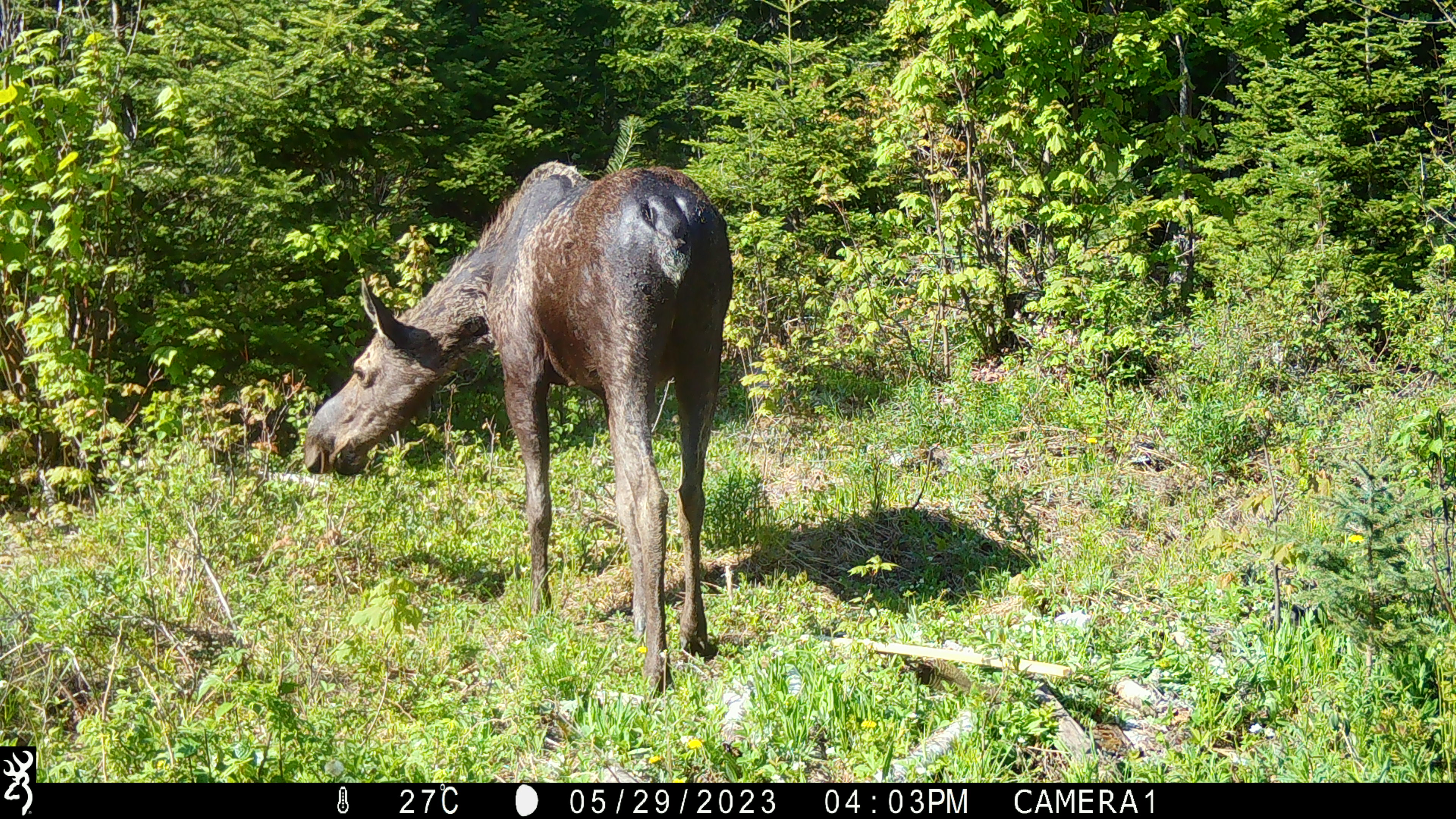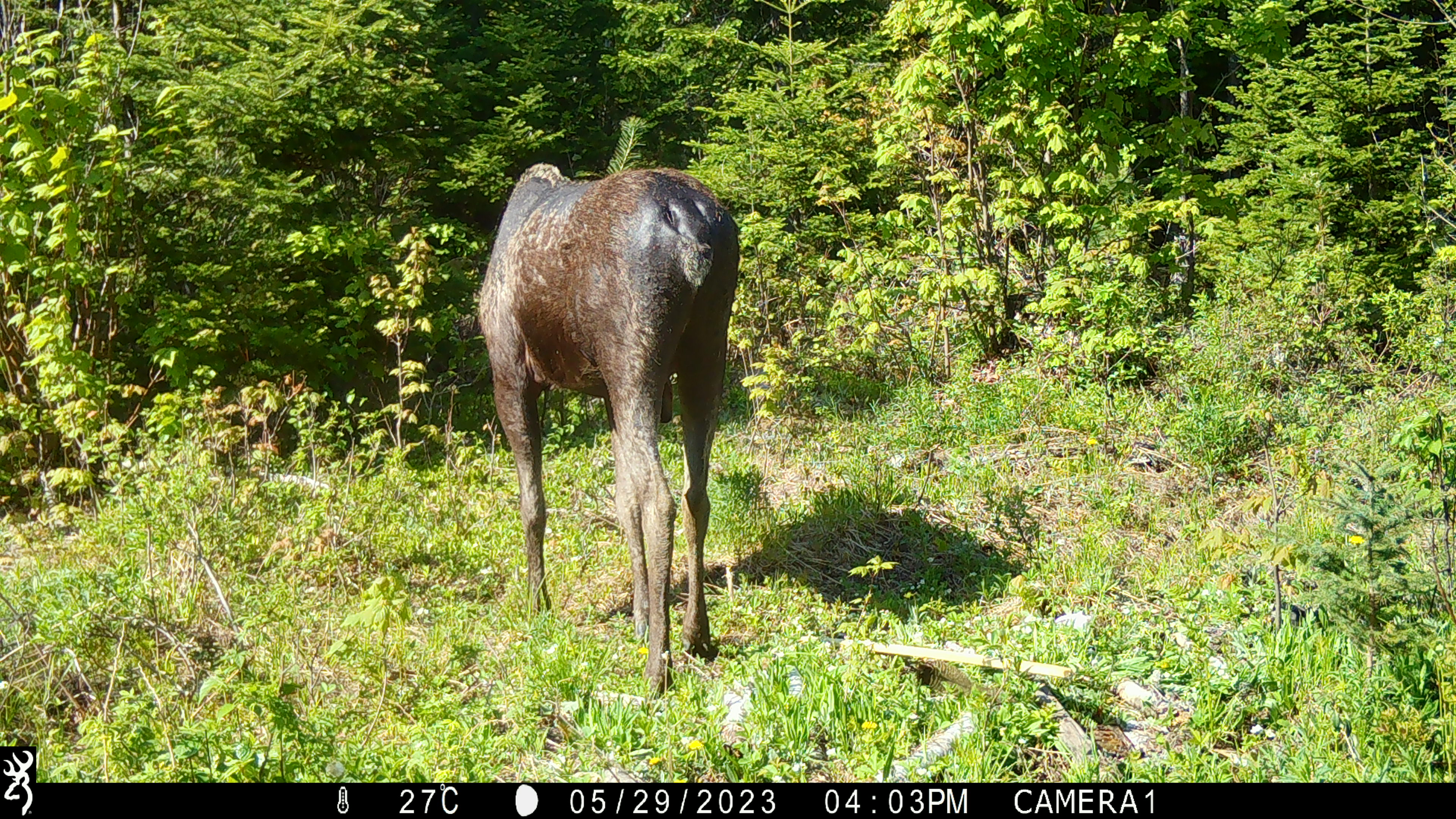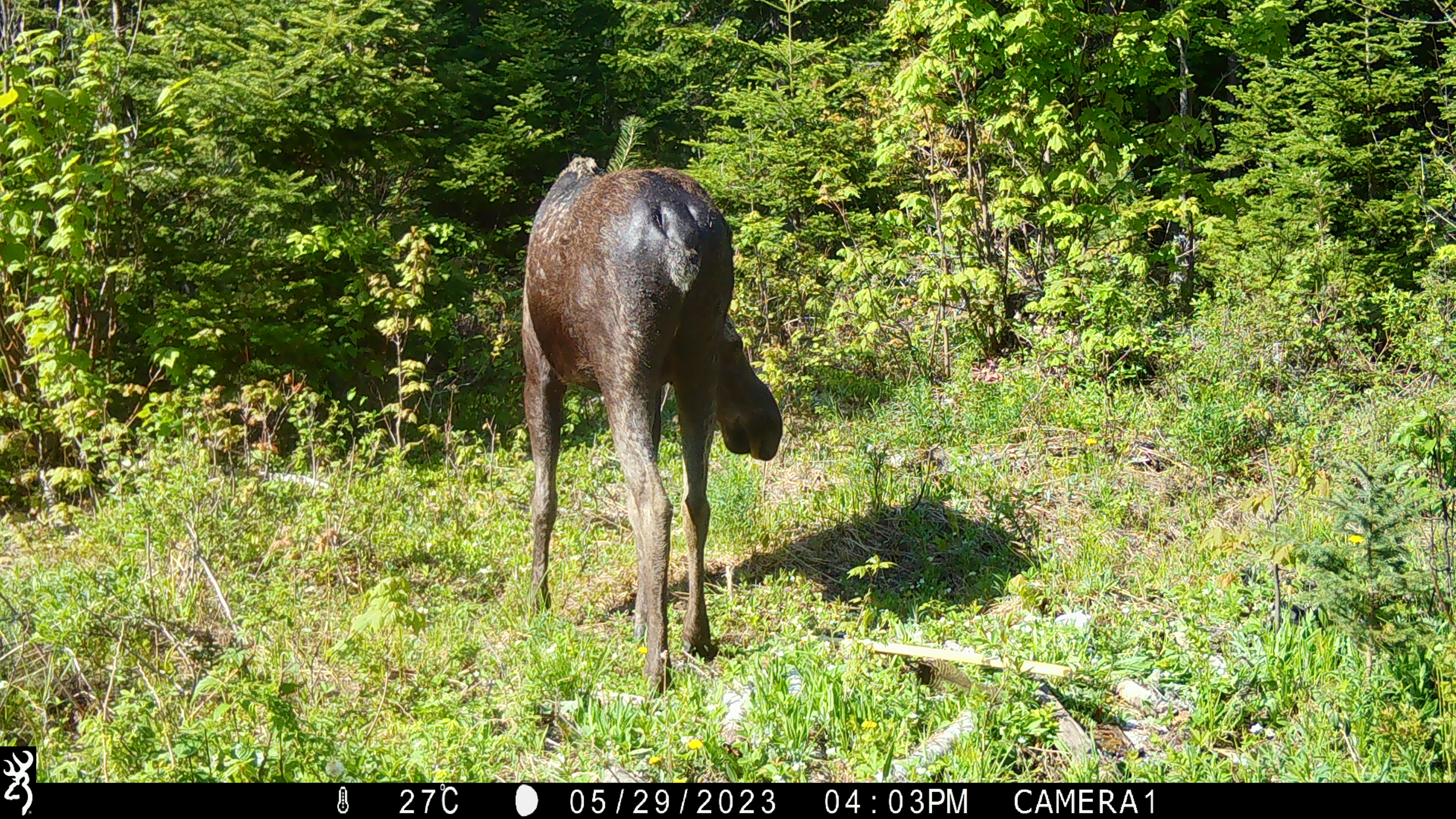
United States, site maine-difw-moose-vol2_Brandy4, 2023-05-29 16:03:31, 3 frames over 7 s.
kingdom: Animalia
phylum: Chordata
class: Mammalia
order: Artiodactyla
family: Cervidae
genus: Alces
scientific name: Alces alces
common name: moose